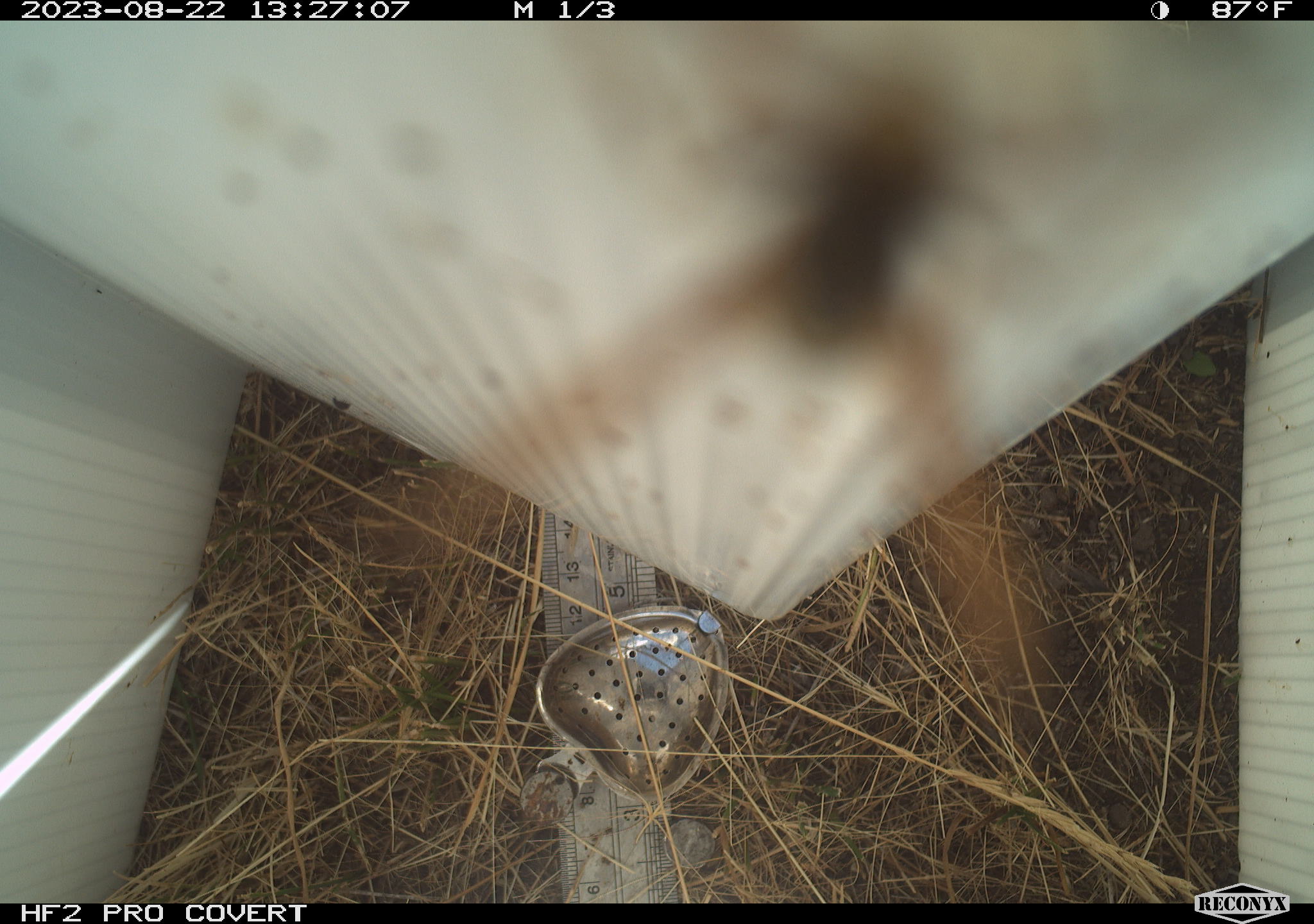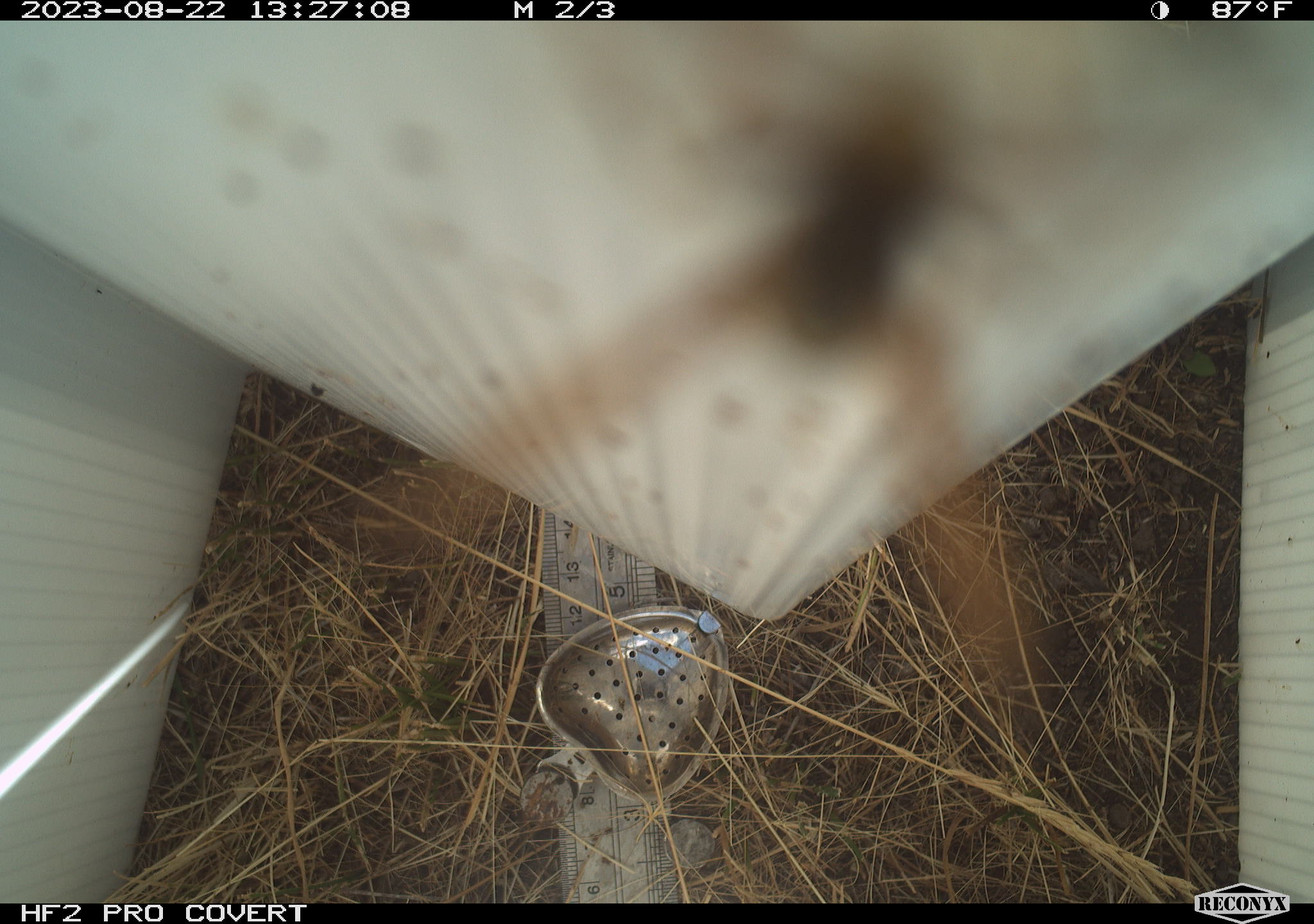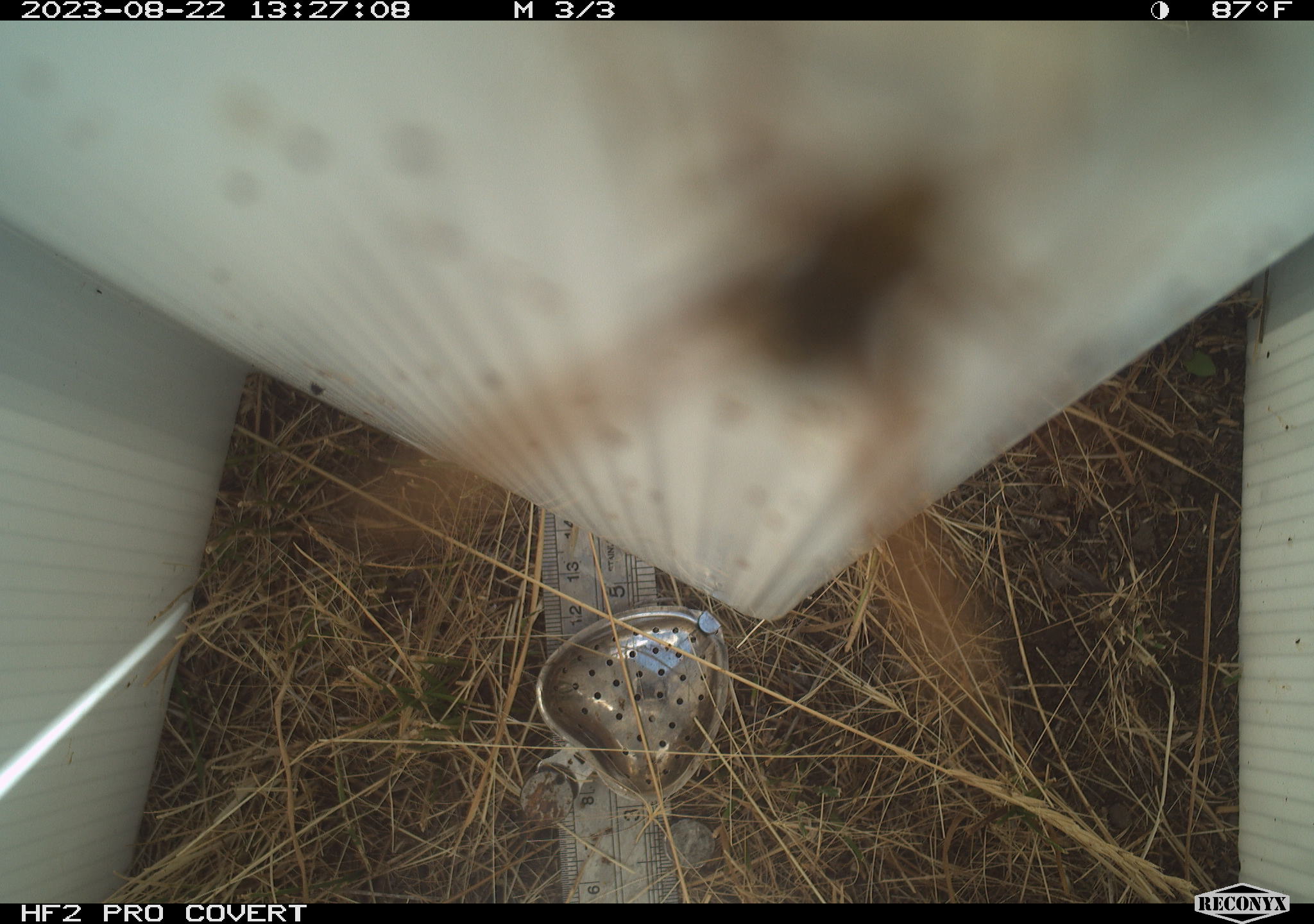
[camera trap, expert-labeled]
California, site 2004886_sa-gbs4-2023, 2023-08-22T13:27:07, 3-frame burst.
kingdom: Animalia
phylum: Arthropoda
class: Insecta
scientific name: Insecta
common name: insect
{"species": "insect (Insecta)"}